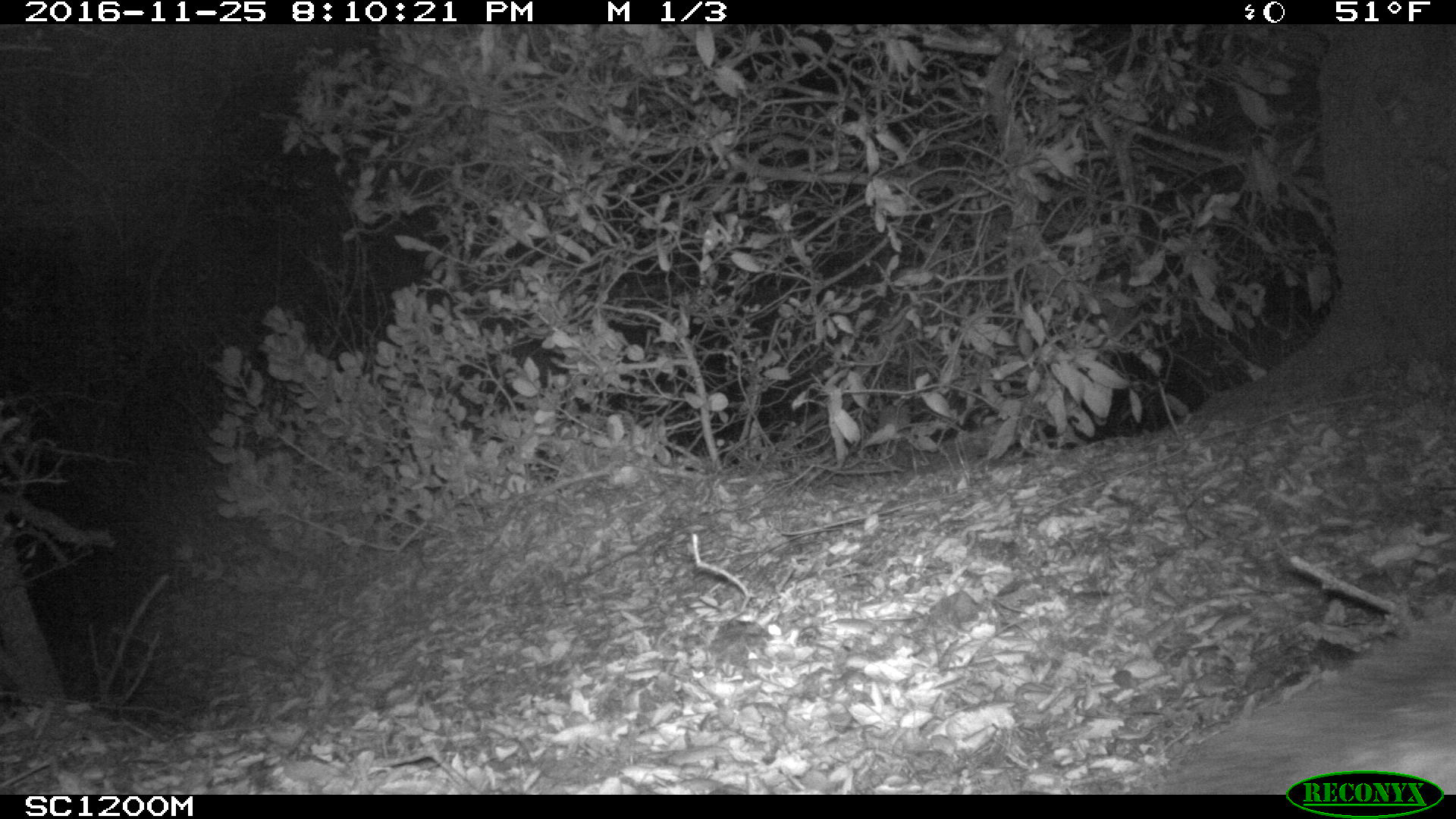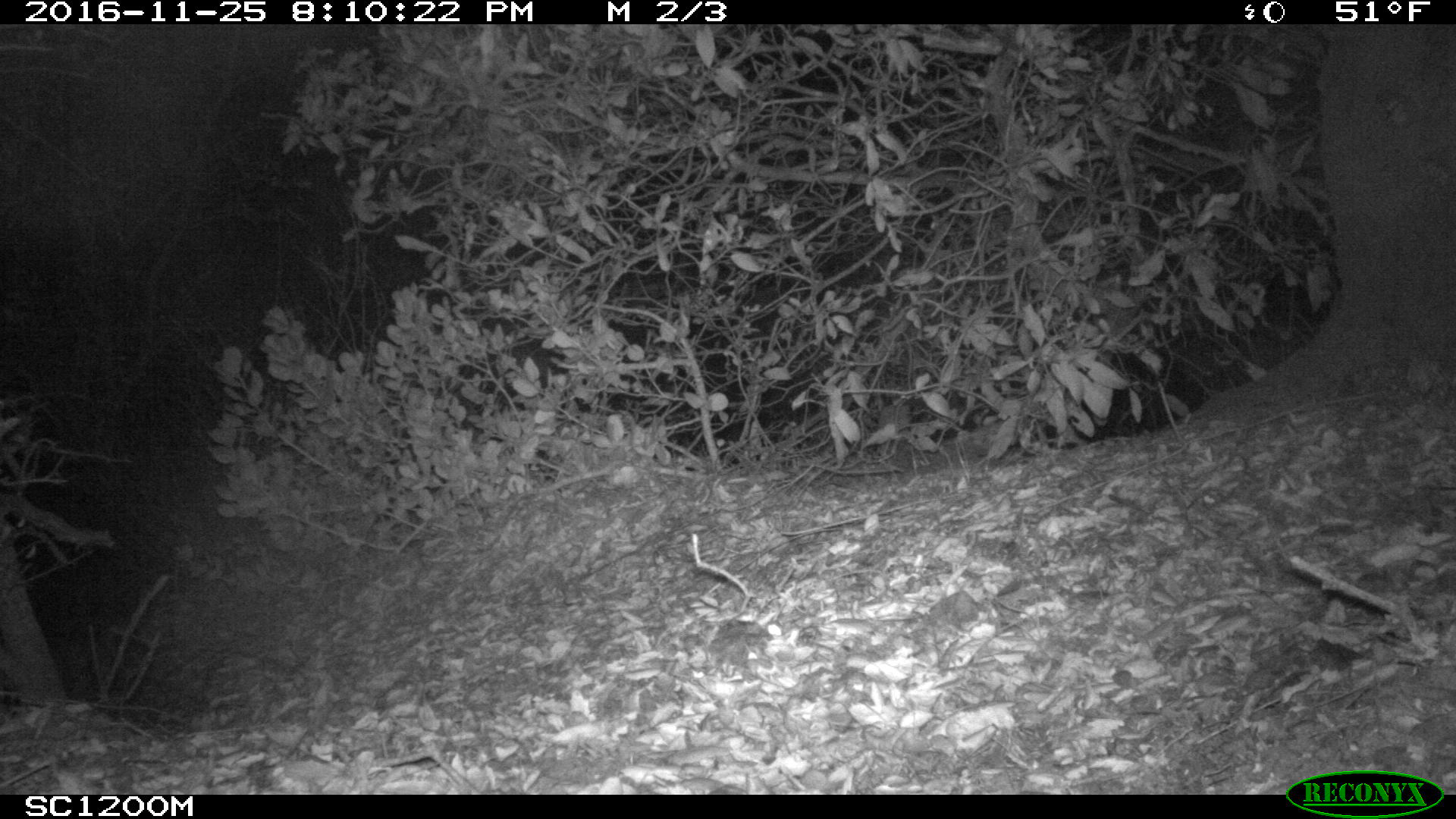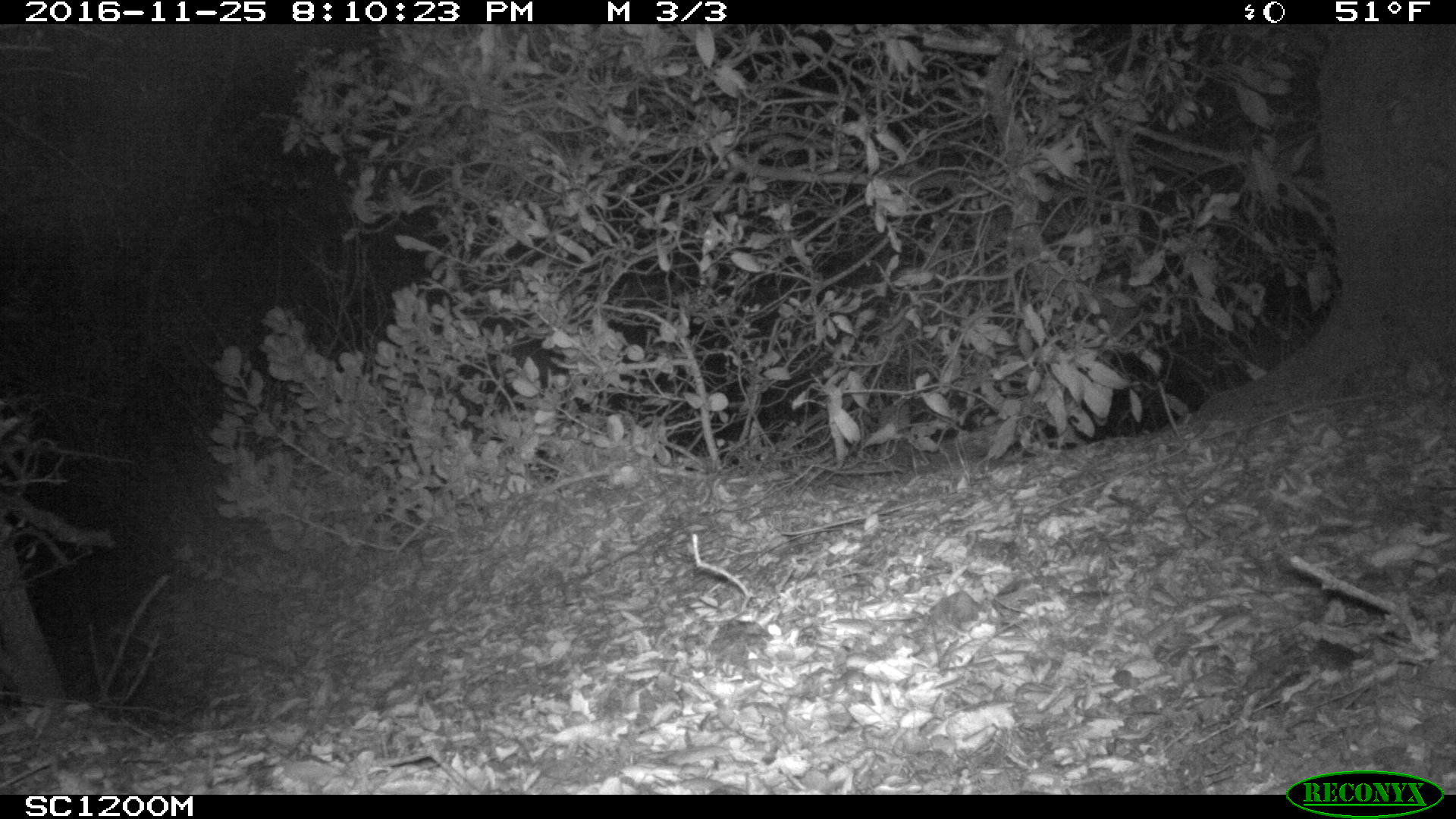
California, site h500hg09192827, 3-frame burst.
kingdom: Animalia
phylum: Chordata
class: Mammalia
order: Carnivora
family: Canidae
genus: Urocyon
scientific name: Urocyon littoralis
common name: island fox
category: fox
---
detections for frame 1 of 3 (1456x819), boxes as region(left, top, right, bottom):
fox: region(1156, 600, 1455, 794)